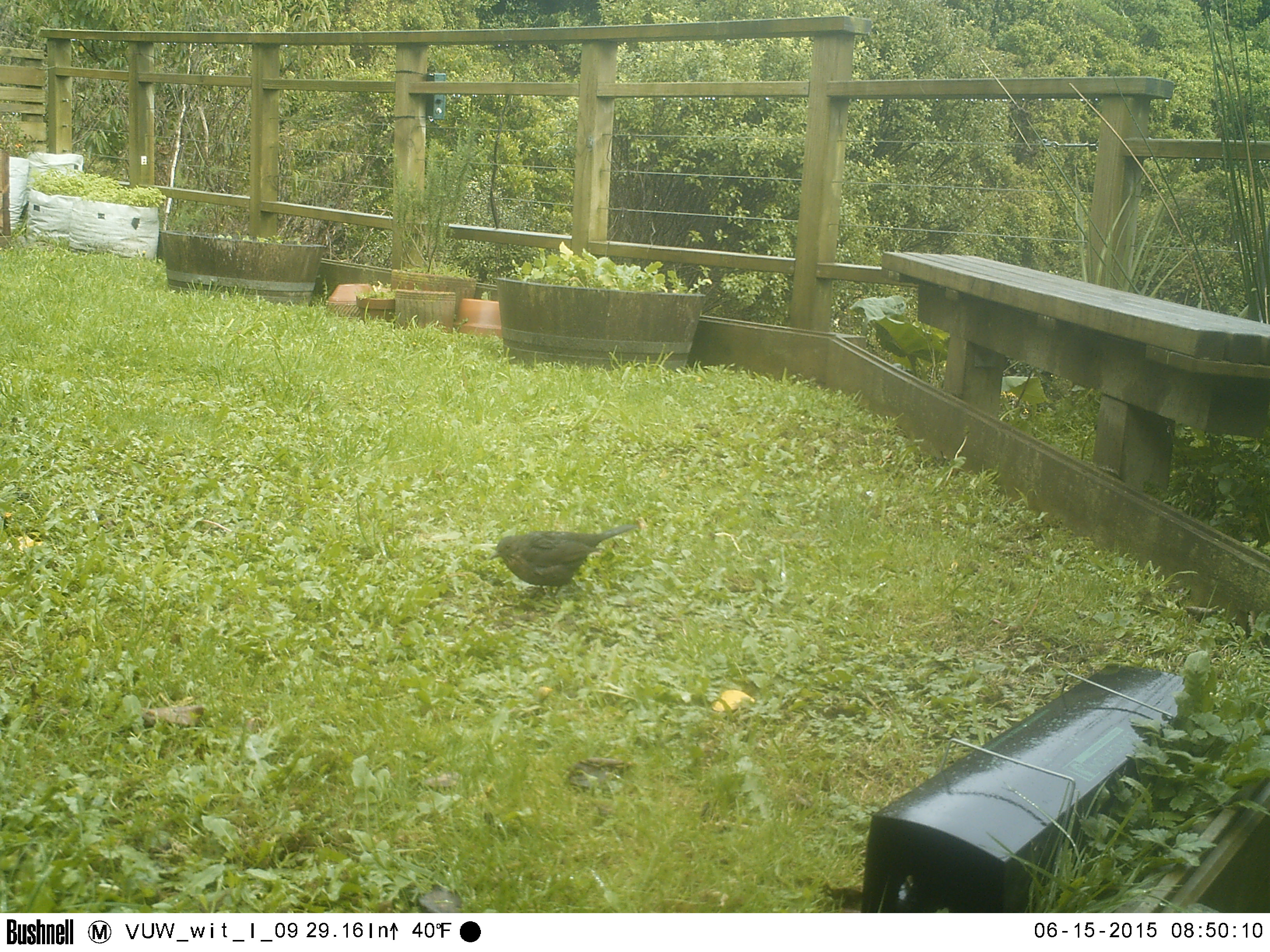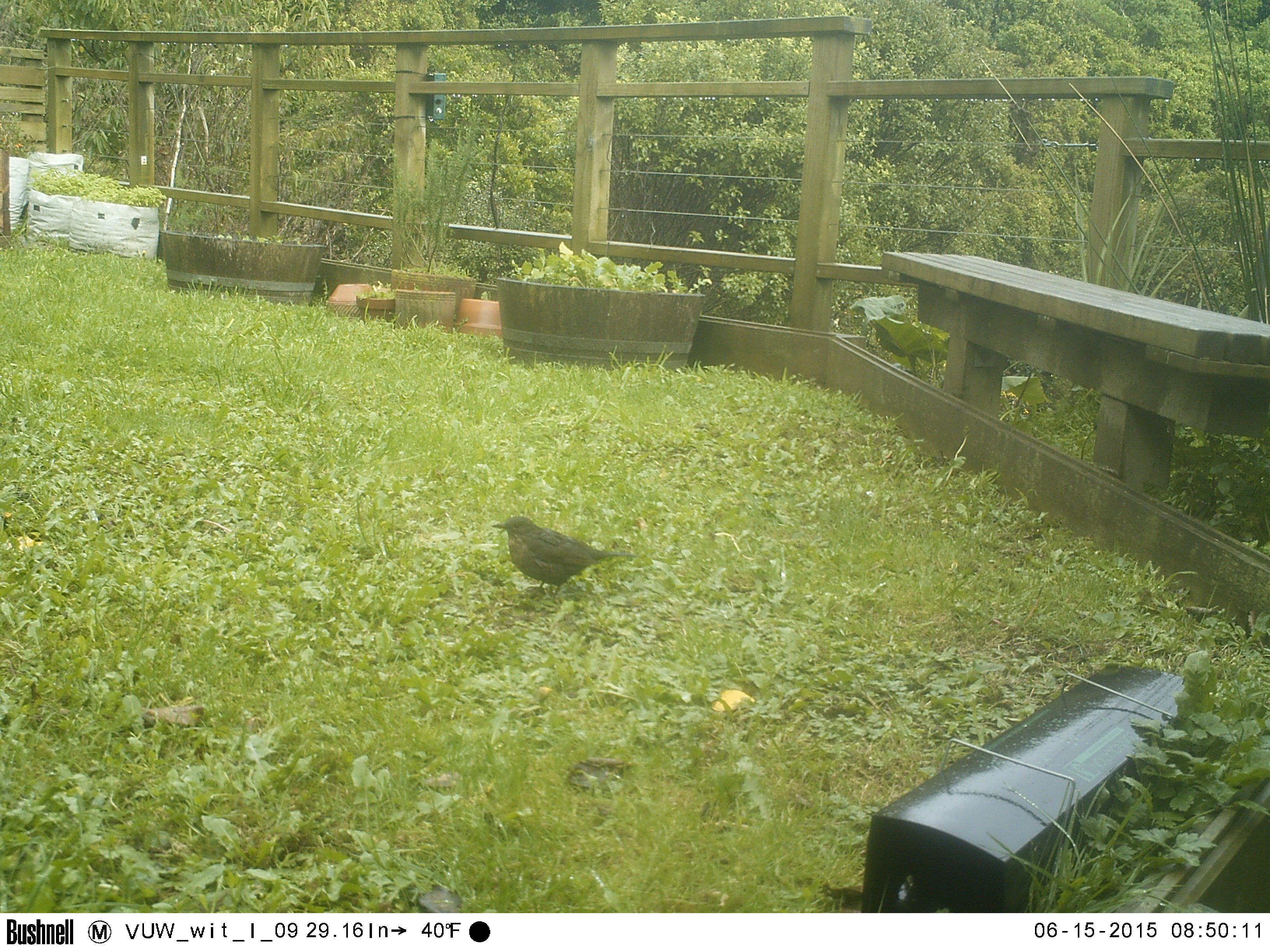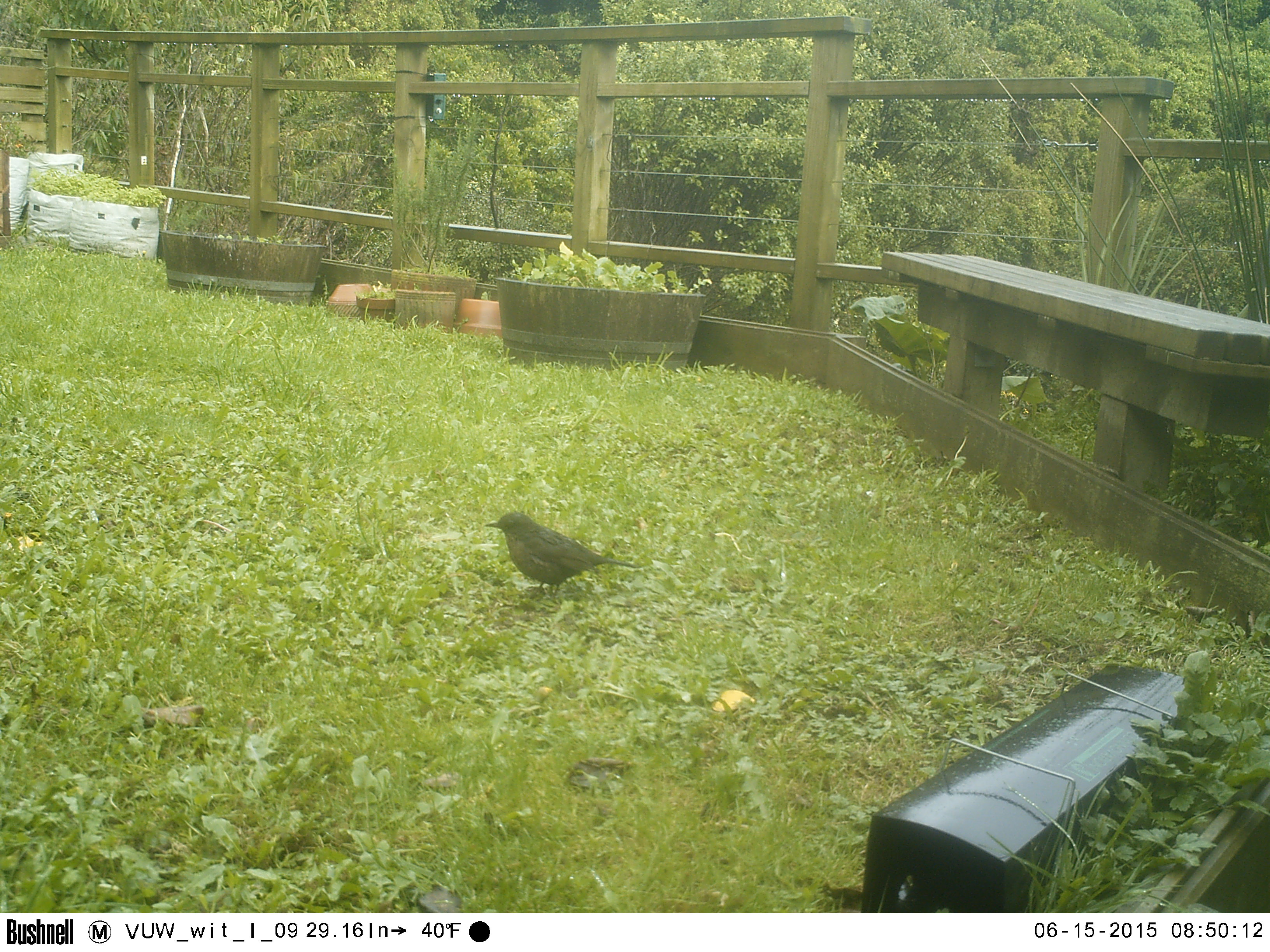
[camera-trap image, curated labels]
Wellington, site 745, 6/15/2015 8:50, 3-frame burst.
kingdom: Animalia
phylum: Chordata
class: Aves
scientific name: Aves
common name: bird